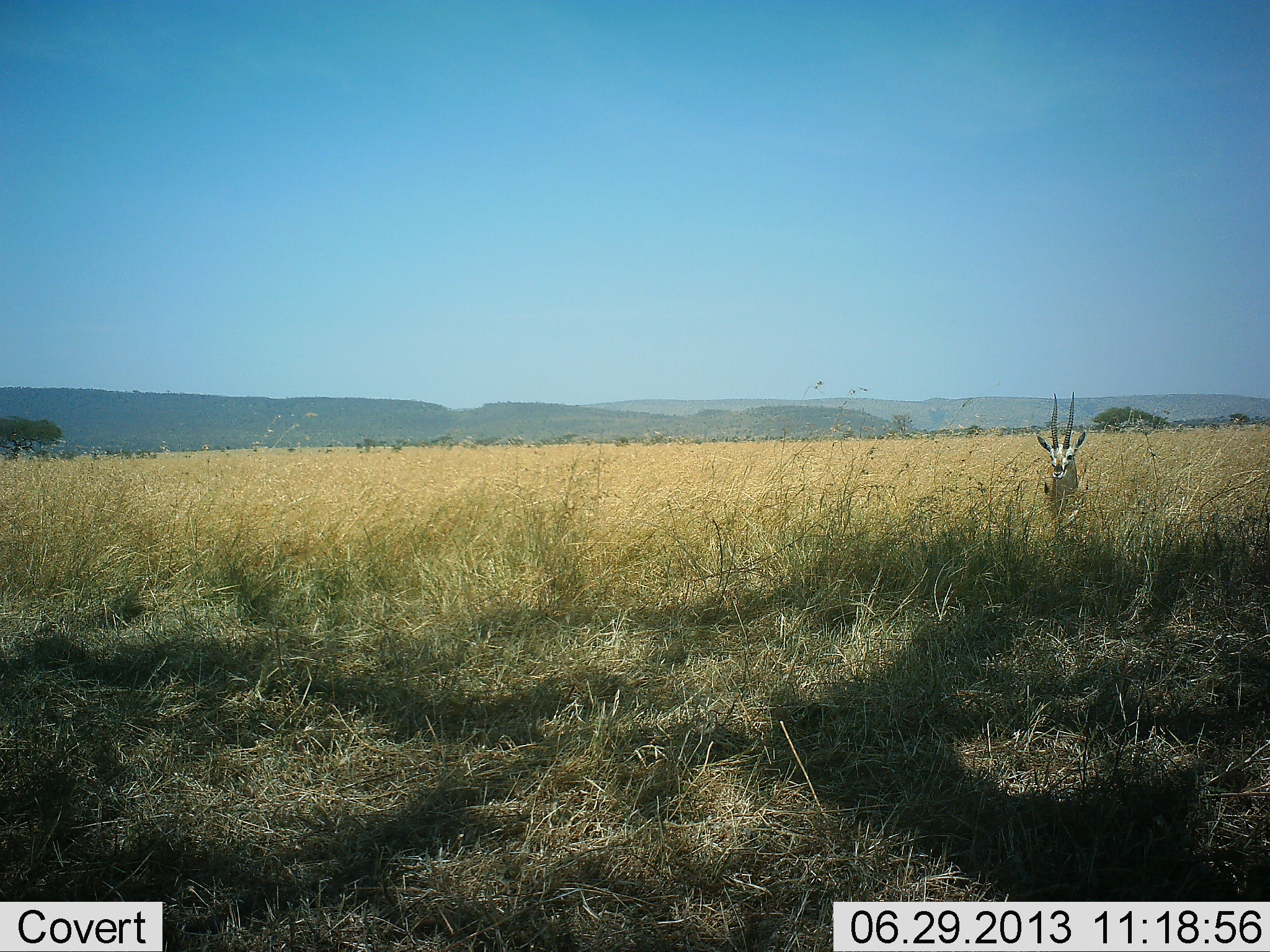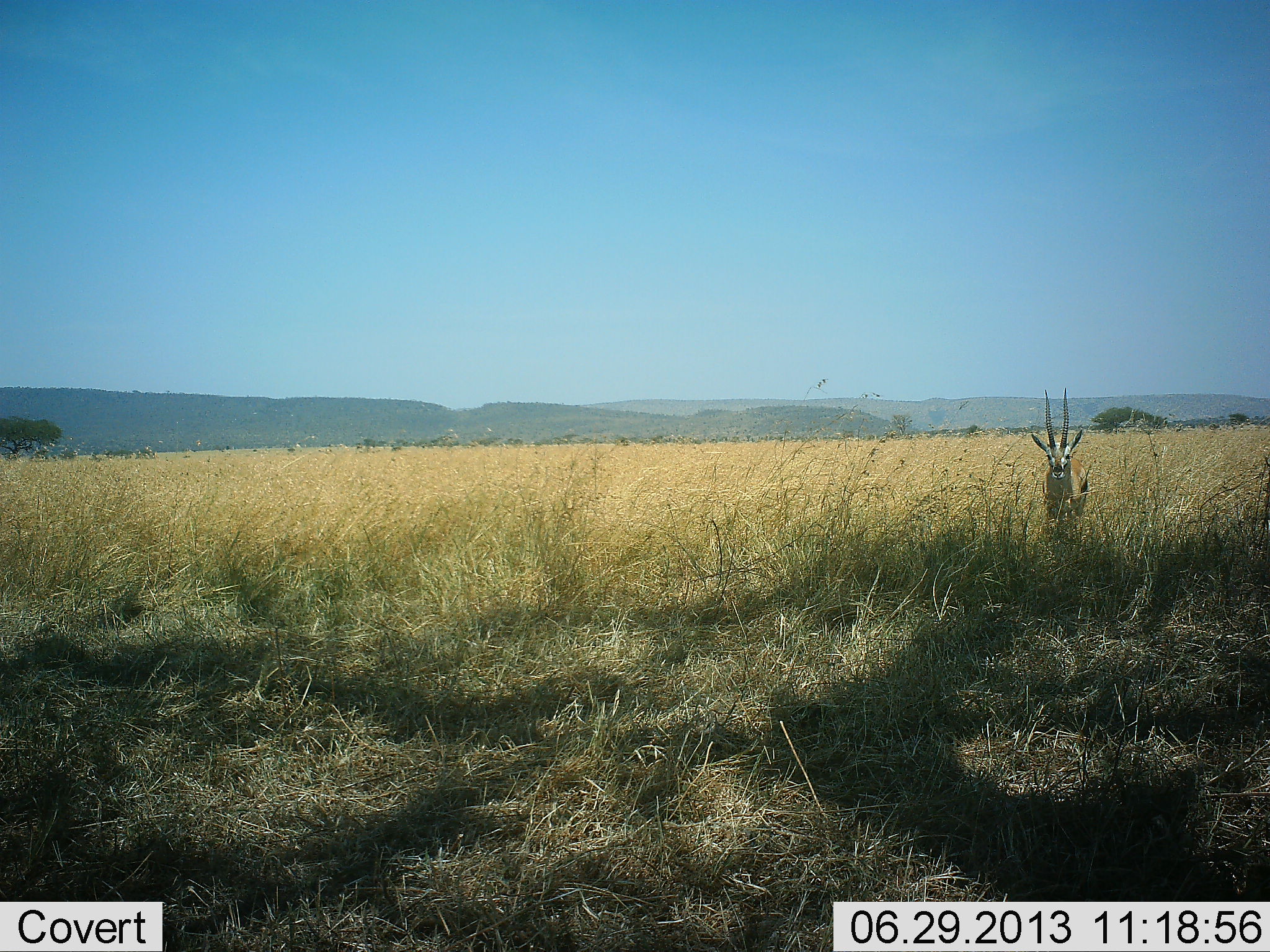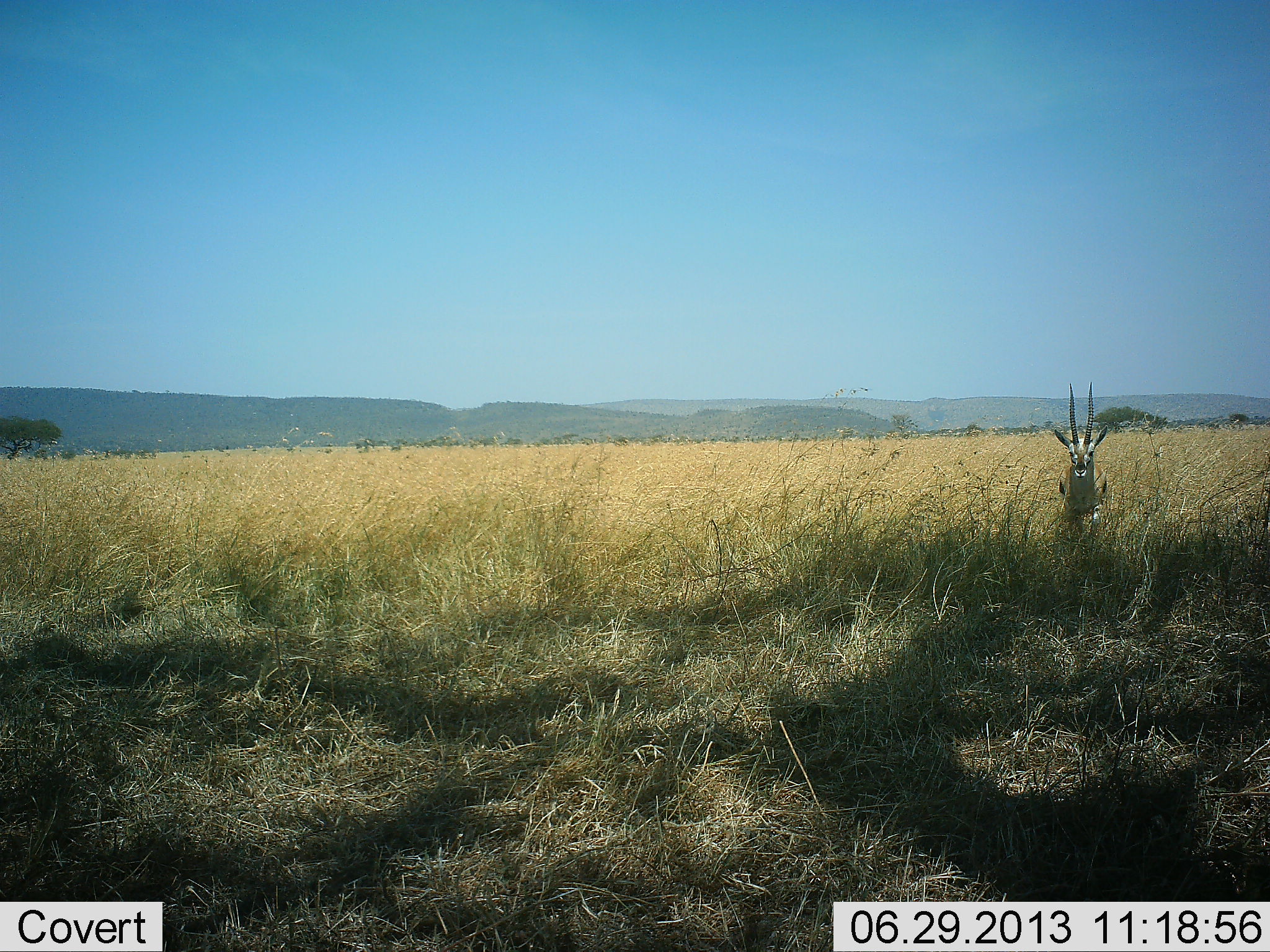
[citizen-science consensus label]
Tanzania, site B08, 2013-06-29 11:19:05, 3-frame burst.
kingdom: Animalia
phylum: Chordata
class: Mammalia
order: Artiodactyla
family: Bovidae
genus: Eudorcas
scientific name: Eudorcas thomsonii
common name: thomson's gazelle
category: gazellethomsons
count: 1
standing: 54%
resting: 0%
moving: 46%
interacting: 0%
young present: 0%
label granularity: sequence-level